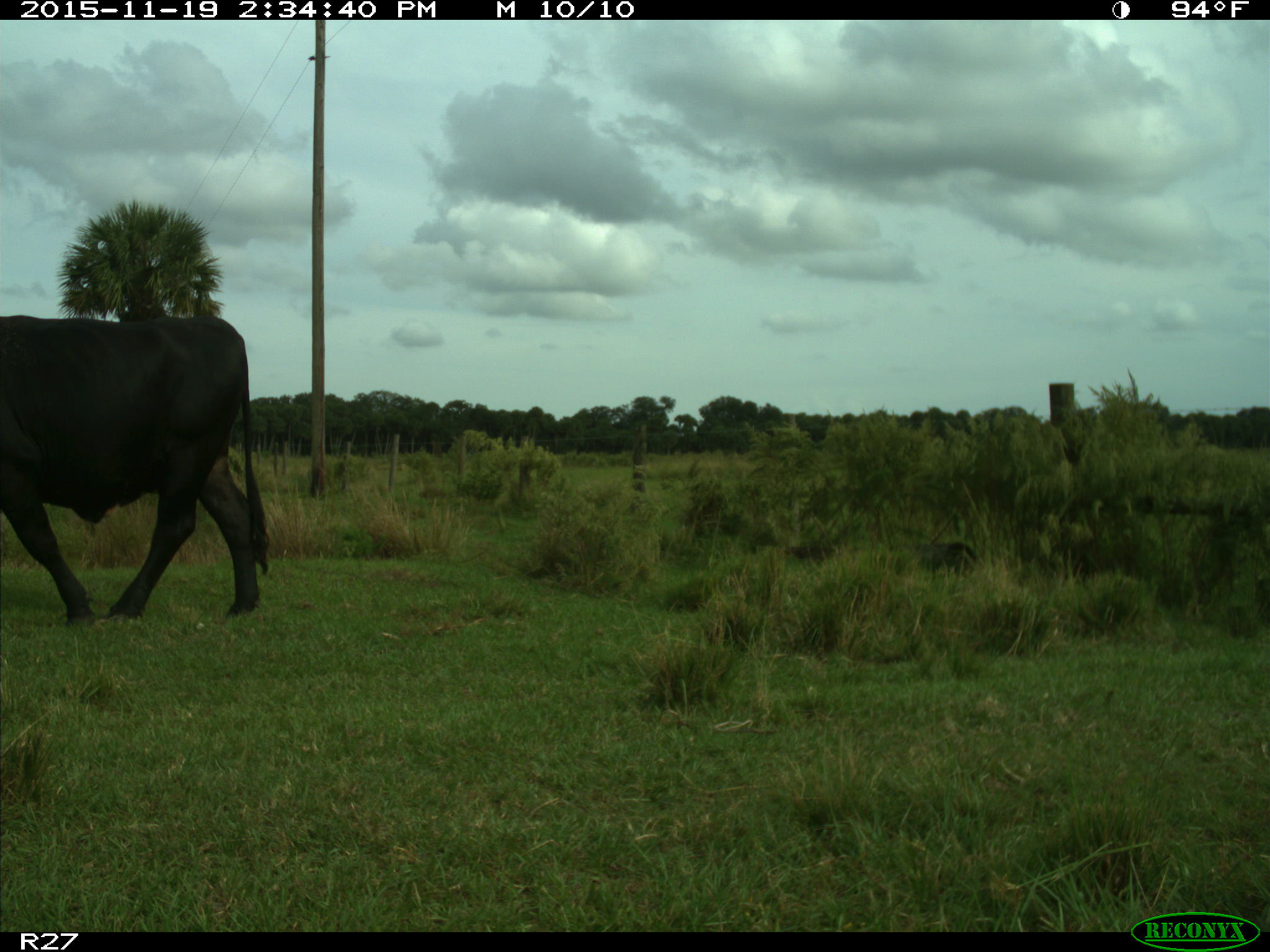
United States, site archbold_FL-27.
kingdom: Animalia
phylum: Chordata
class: Mammalia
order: Artiodactyla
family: Bovidae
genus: Bos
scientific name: Bos taurus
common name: domestic cow